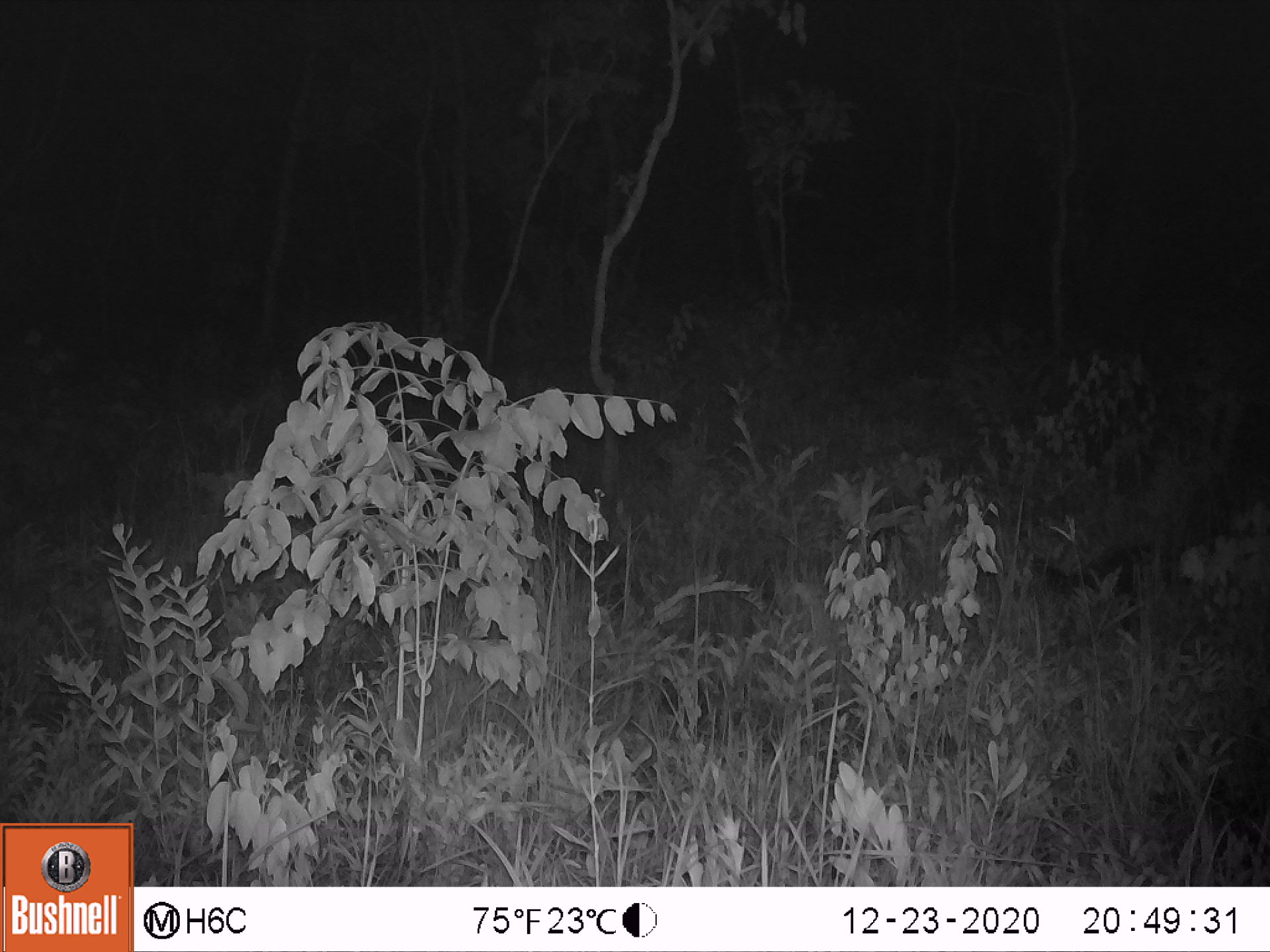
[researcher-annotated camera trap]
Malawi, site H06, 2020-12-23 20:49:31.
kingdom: Animalia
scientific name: Animalia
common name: other animal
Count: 1.